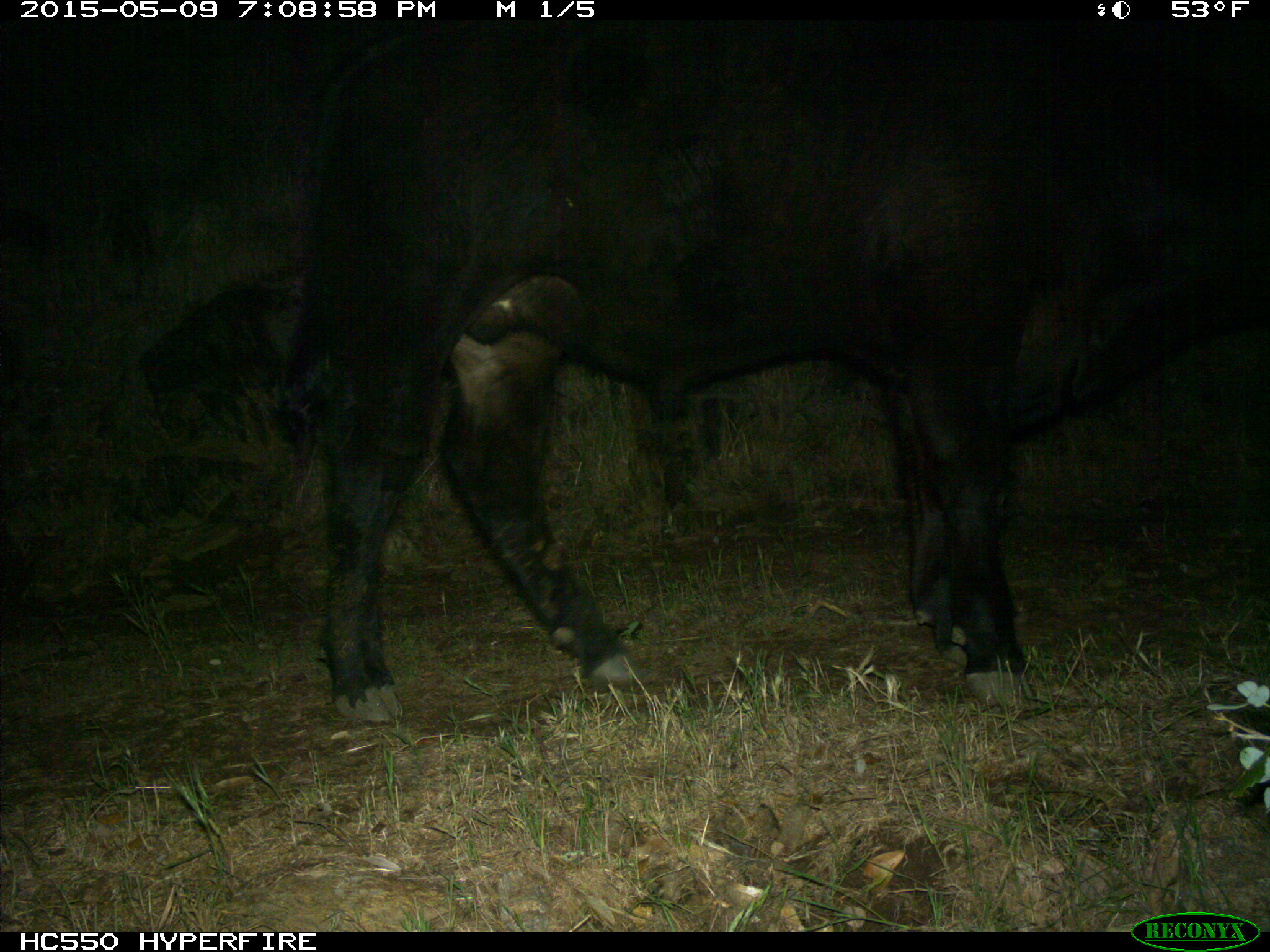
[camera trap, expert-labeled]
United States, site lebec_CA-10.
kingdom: Animalia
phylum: Chordata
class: Mammalia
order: Artiodactyla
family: Bovidae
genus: Bos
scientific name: Bos taurus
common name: domestic cow